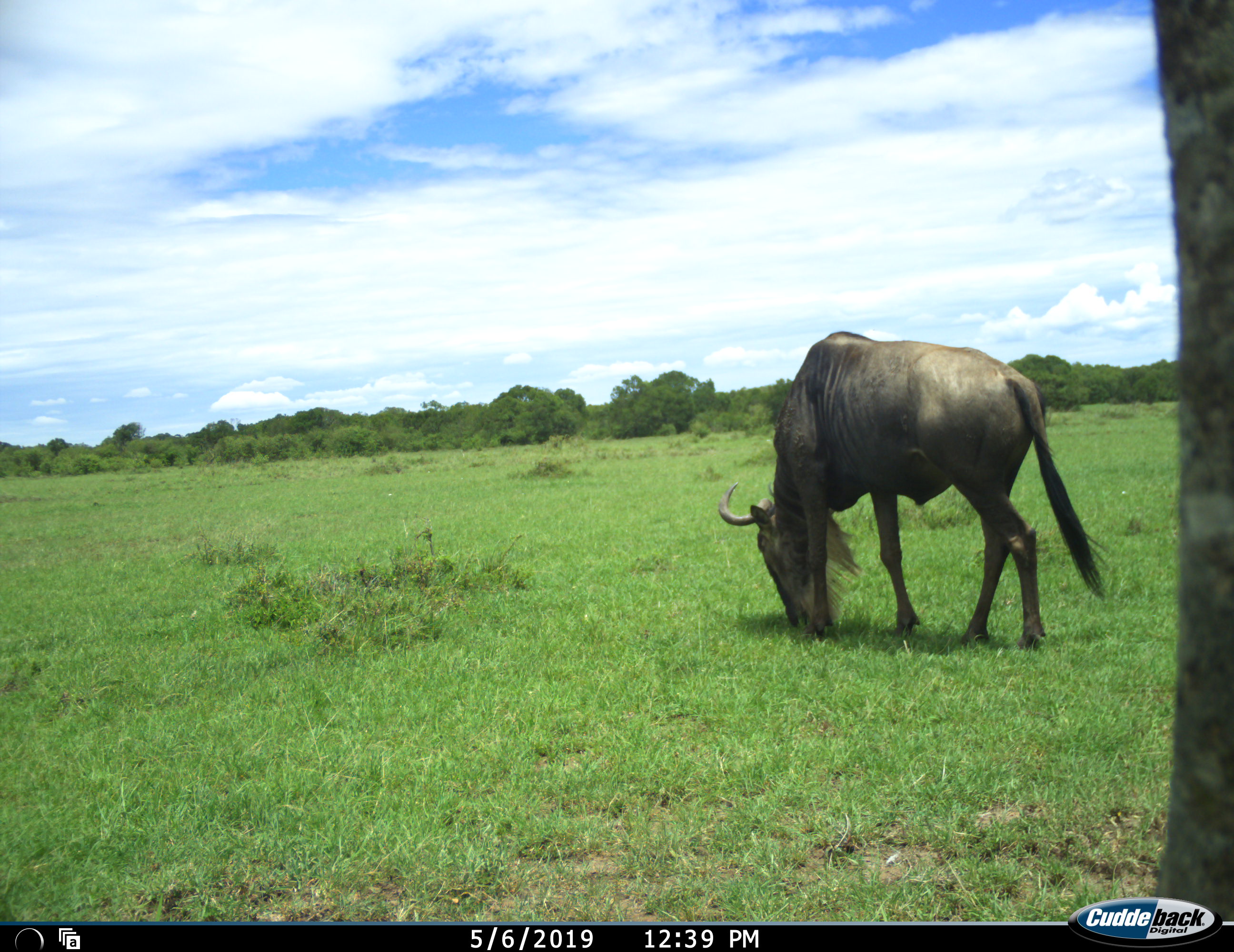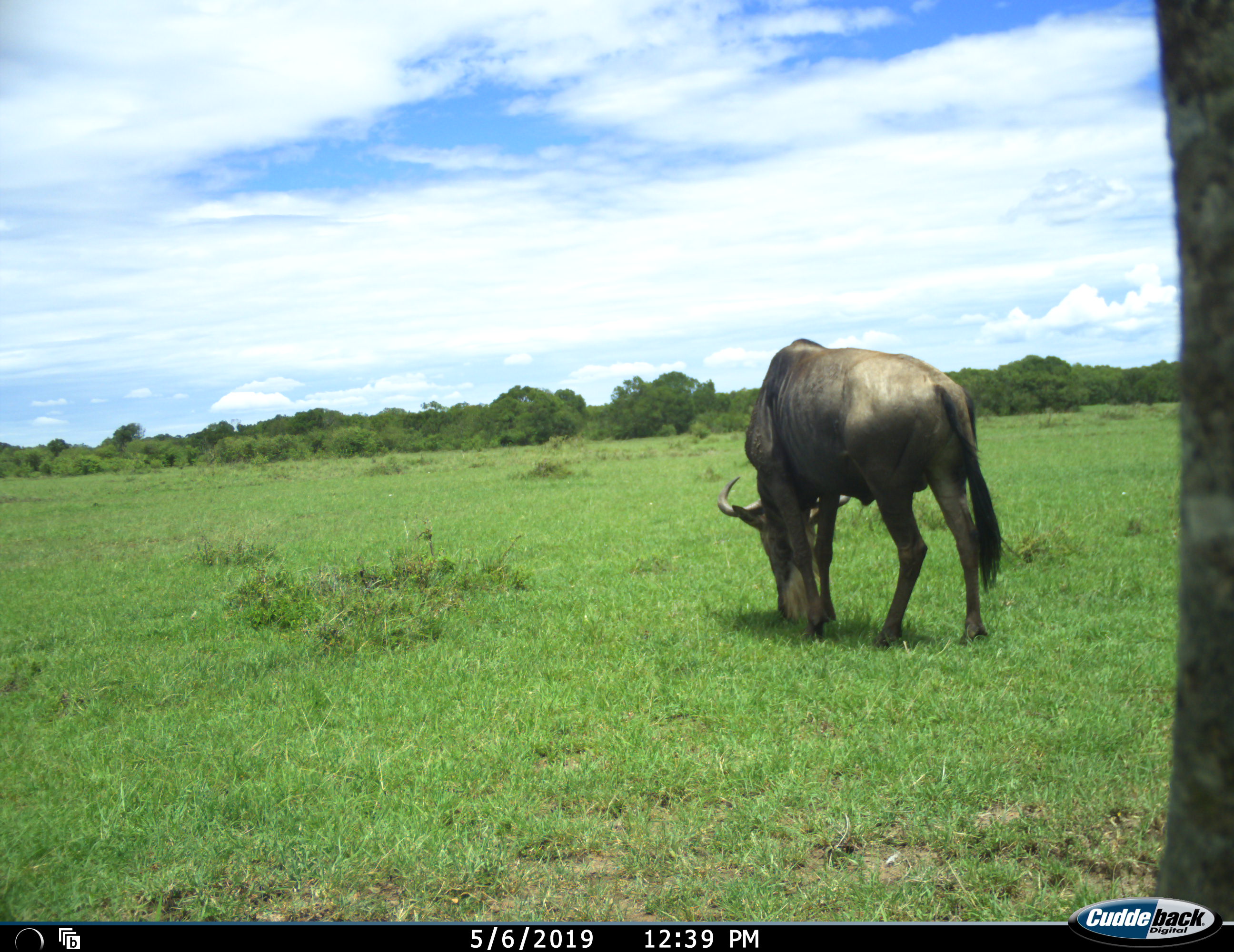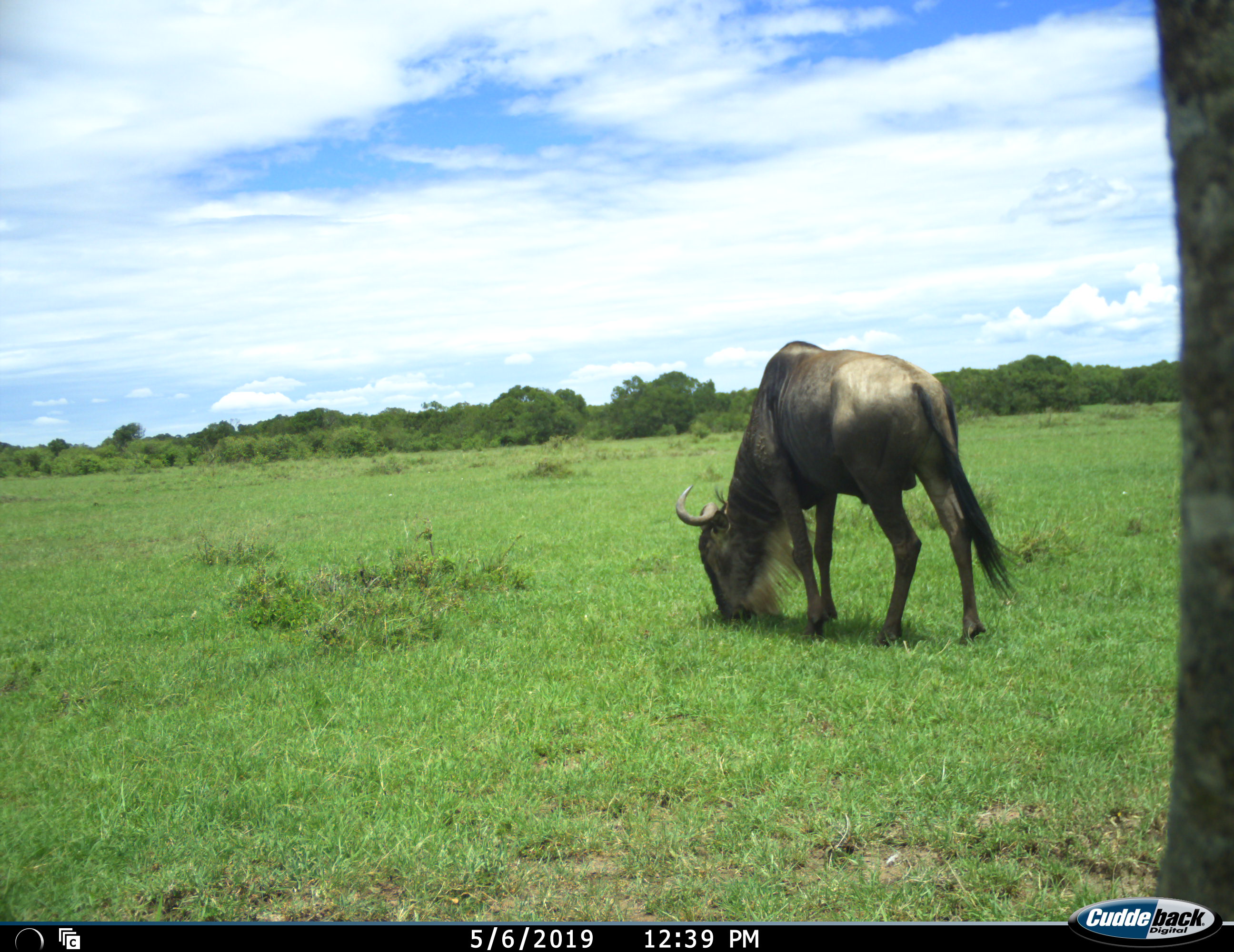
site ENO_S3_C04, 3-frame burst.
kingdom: Animalia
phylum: Chordata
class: Mammalia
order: Artiodactyla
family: Bovidae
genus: Connochaetes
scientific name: Connochaetes taurinus taurinus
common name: blue wildebeest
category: wildebeestblue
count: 1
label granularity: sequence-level